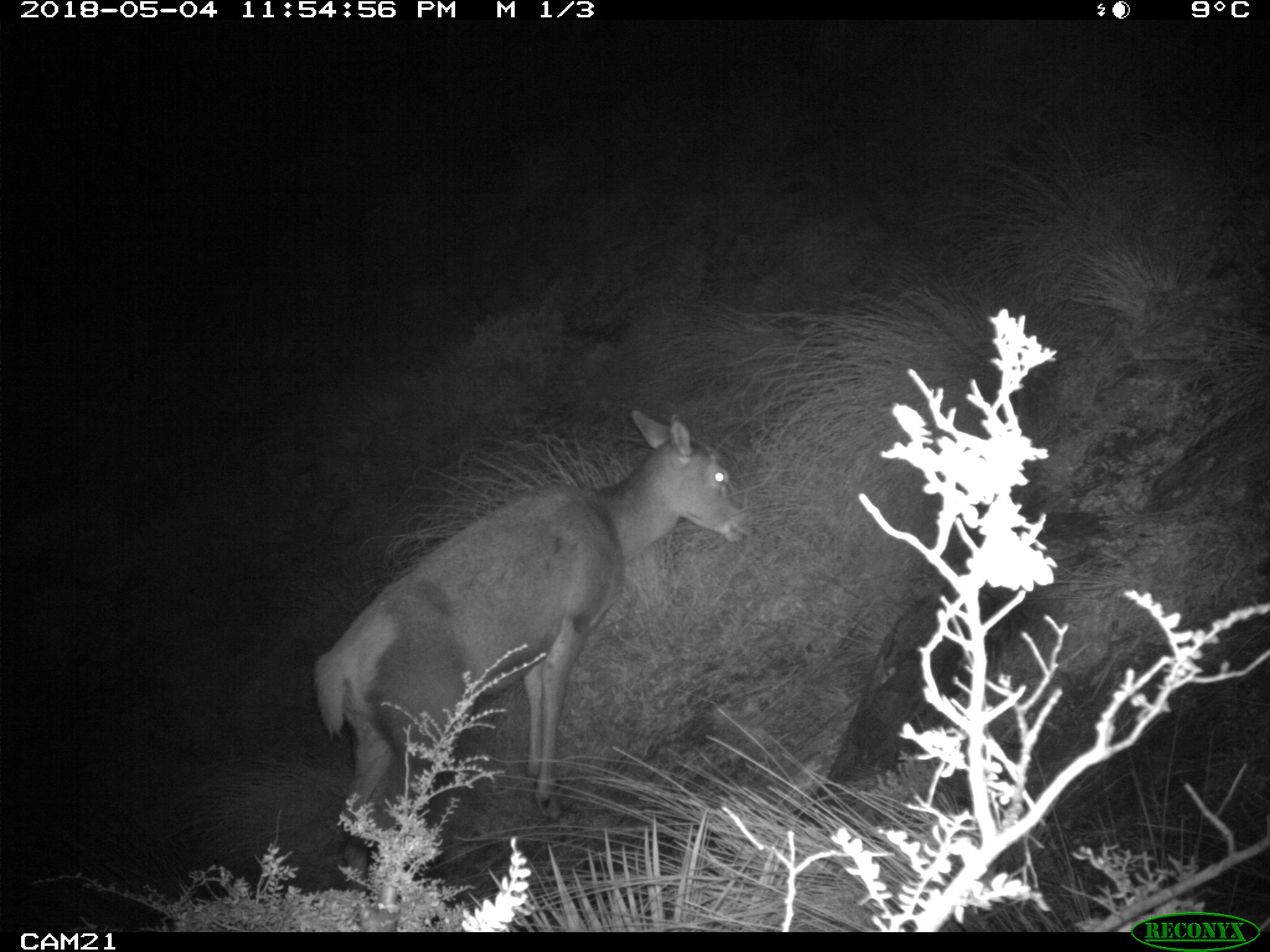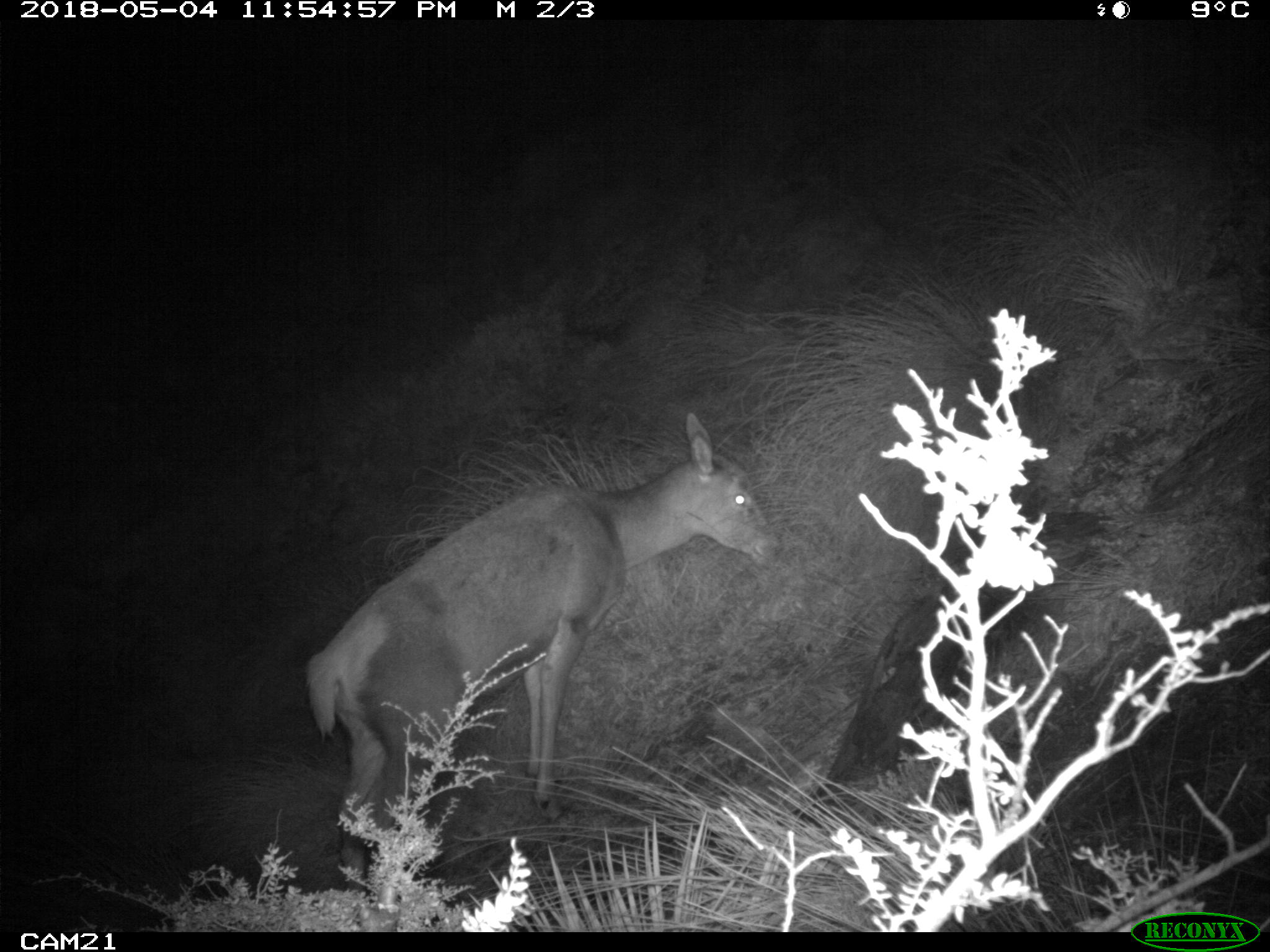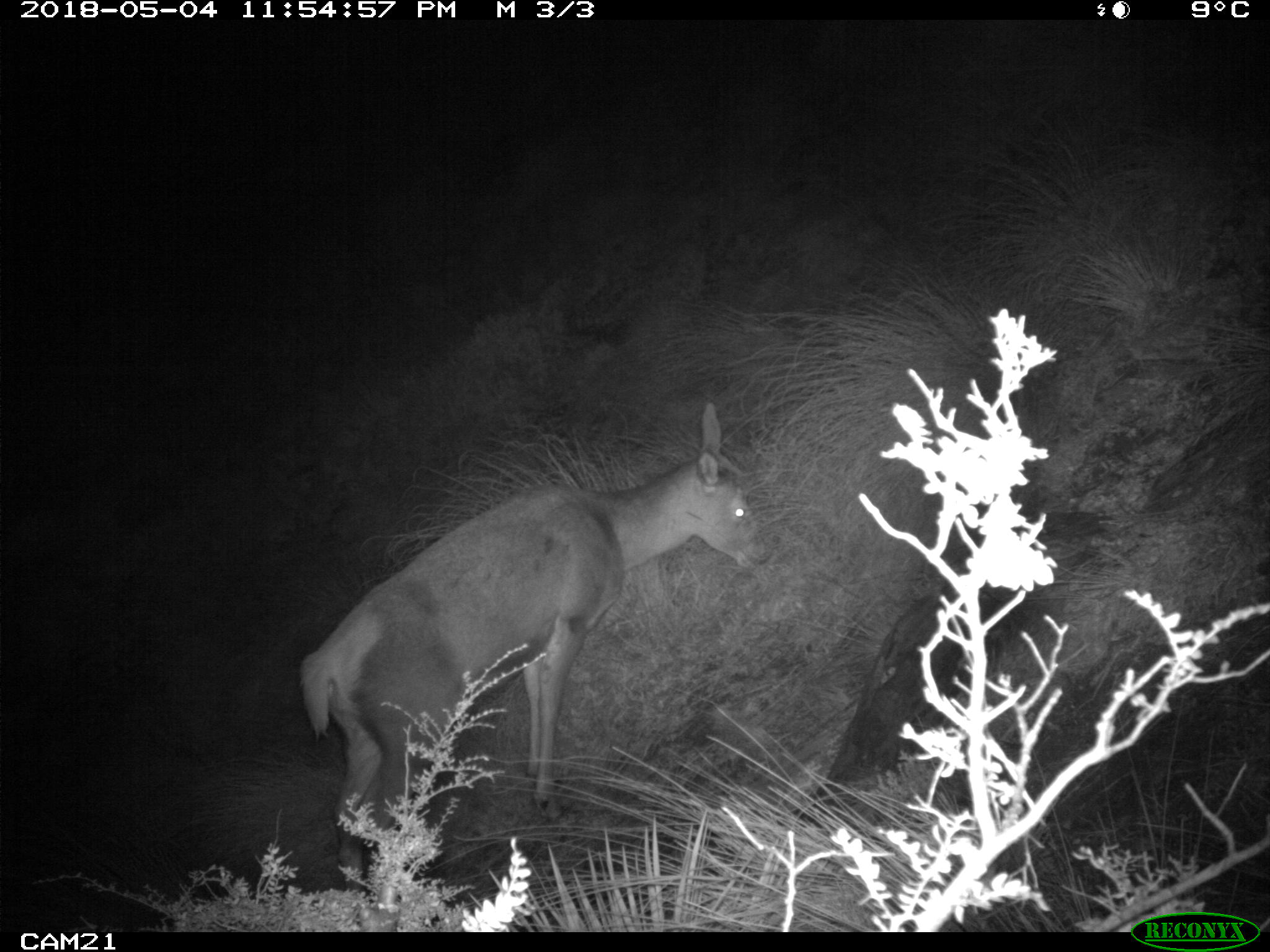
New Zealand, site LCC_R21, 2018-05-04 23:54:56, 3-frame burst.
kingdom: Animalia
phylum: Chordata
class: Mammalia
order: Artiodactyla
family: Cervidae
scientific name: Cervidae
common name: deer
Deer (Cervidae).